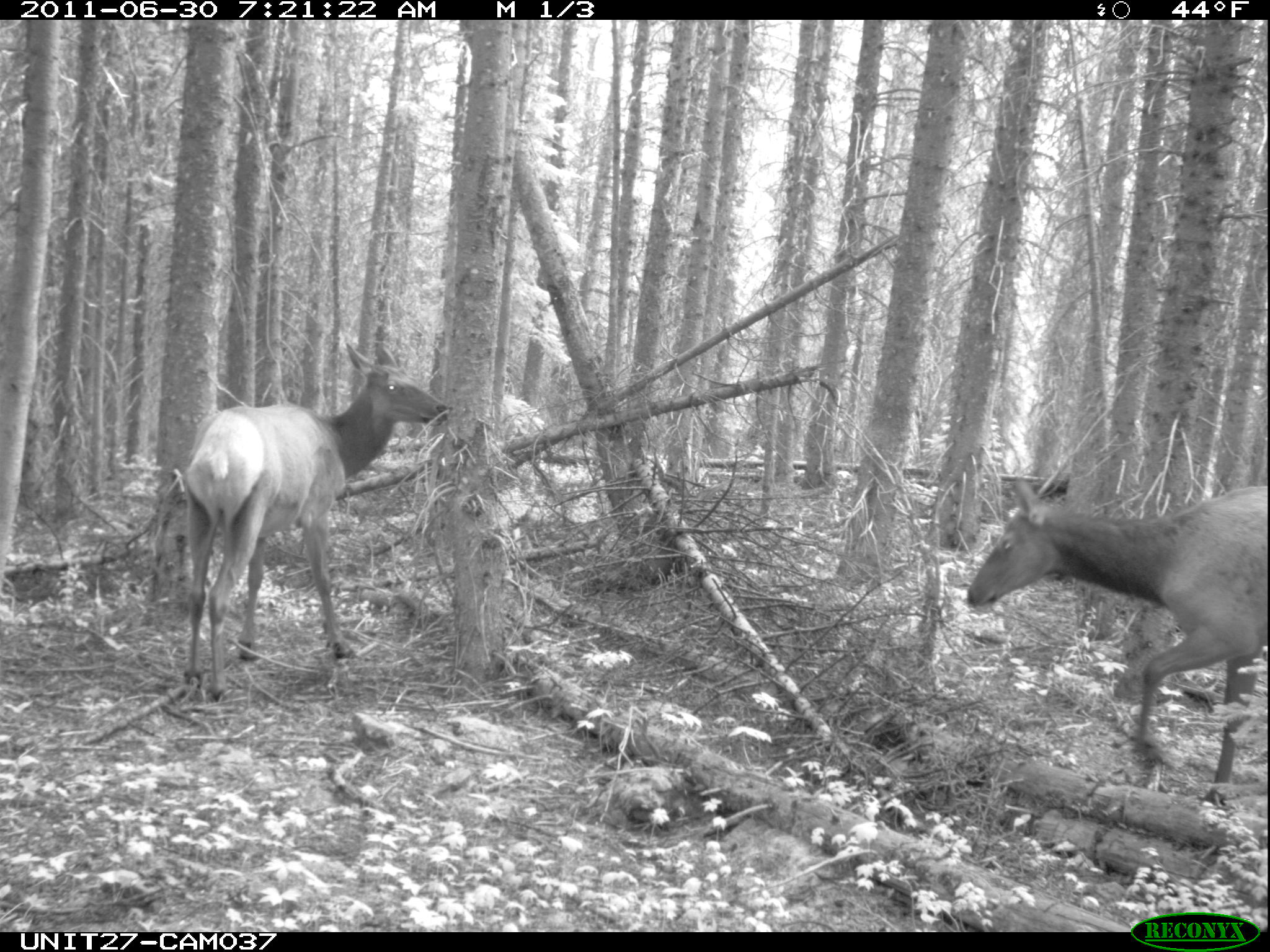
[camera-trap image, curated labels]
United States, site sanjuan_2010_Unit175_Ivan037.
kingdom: Animalia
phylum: Chordata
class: Mammalia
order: Artiodactyla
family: Cervidae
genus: Cervus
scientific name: Cervus elaphus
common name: red deer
Cervus elaphus (red deer).